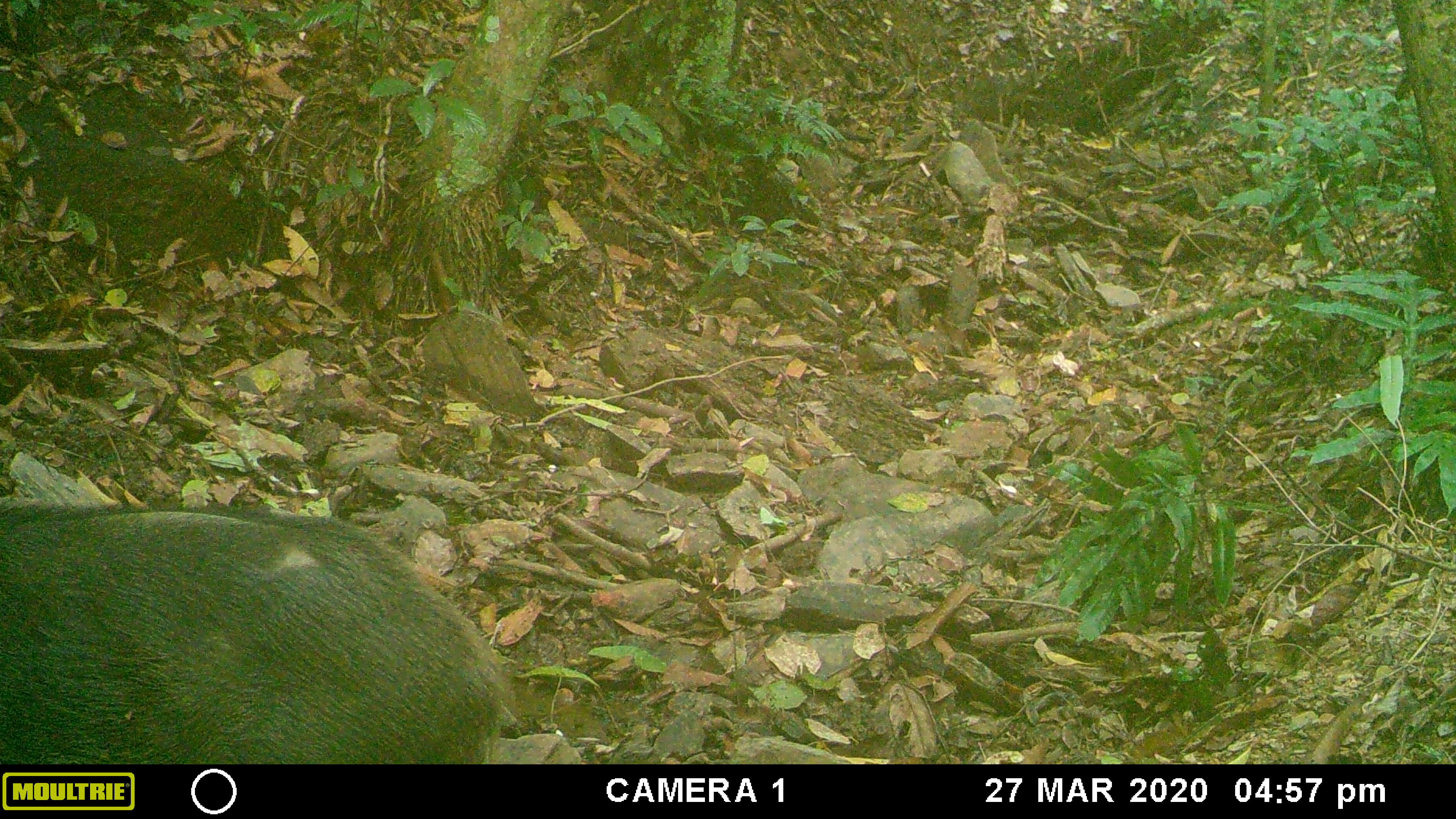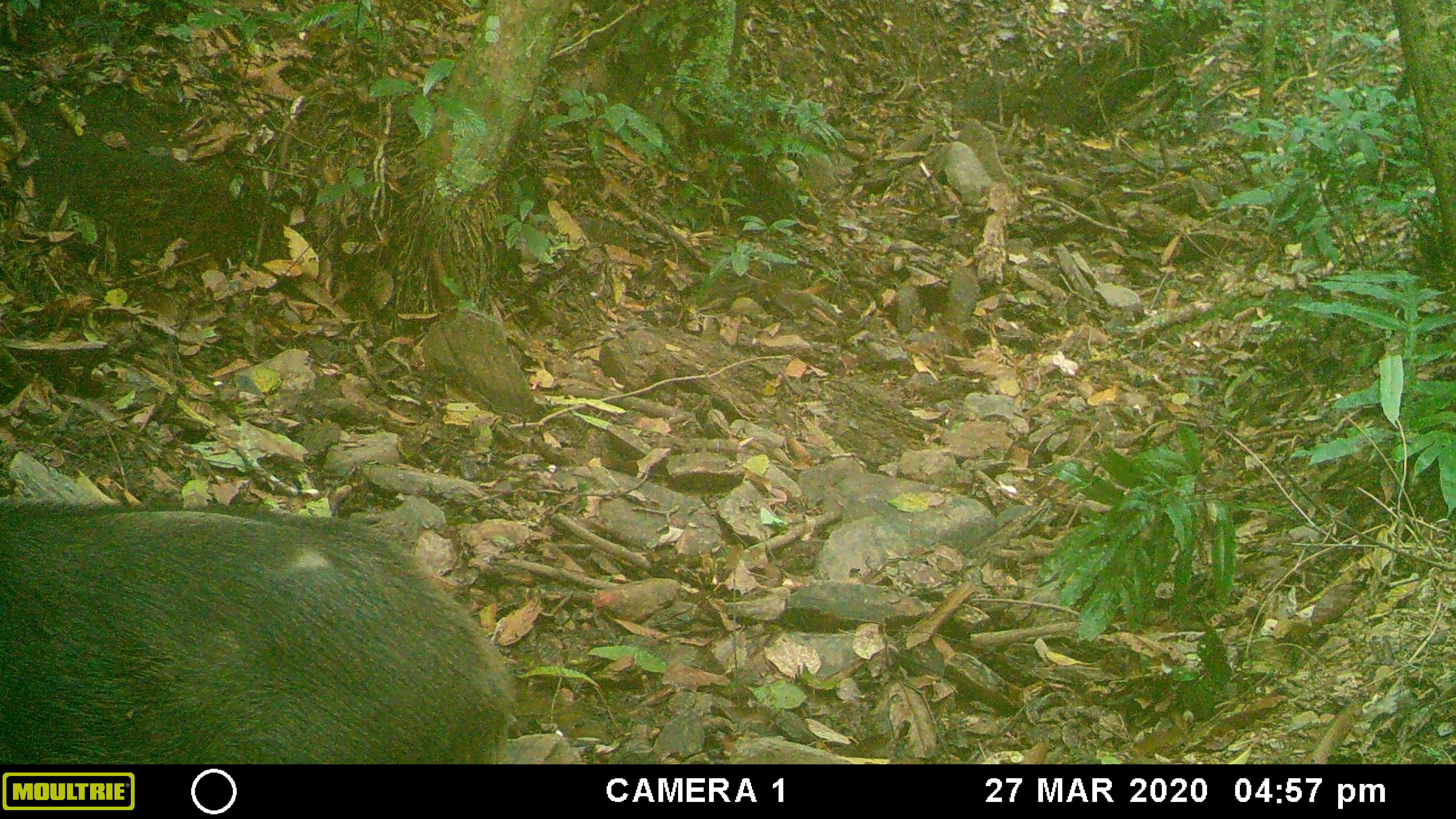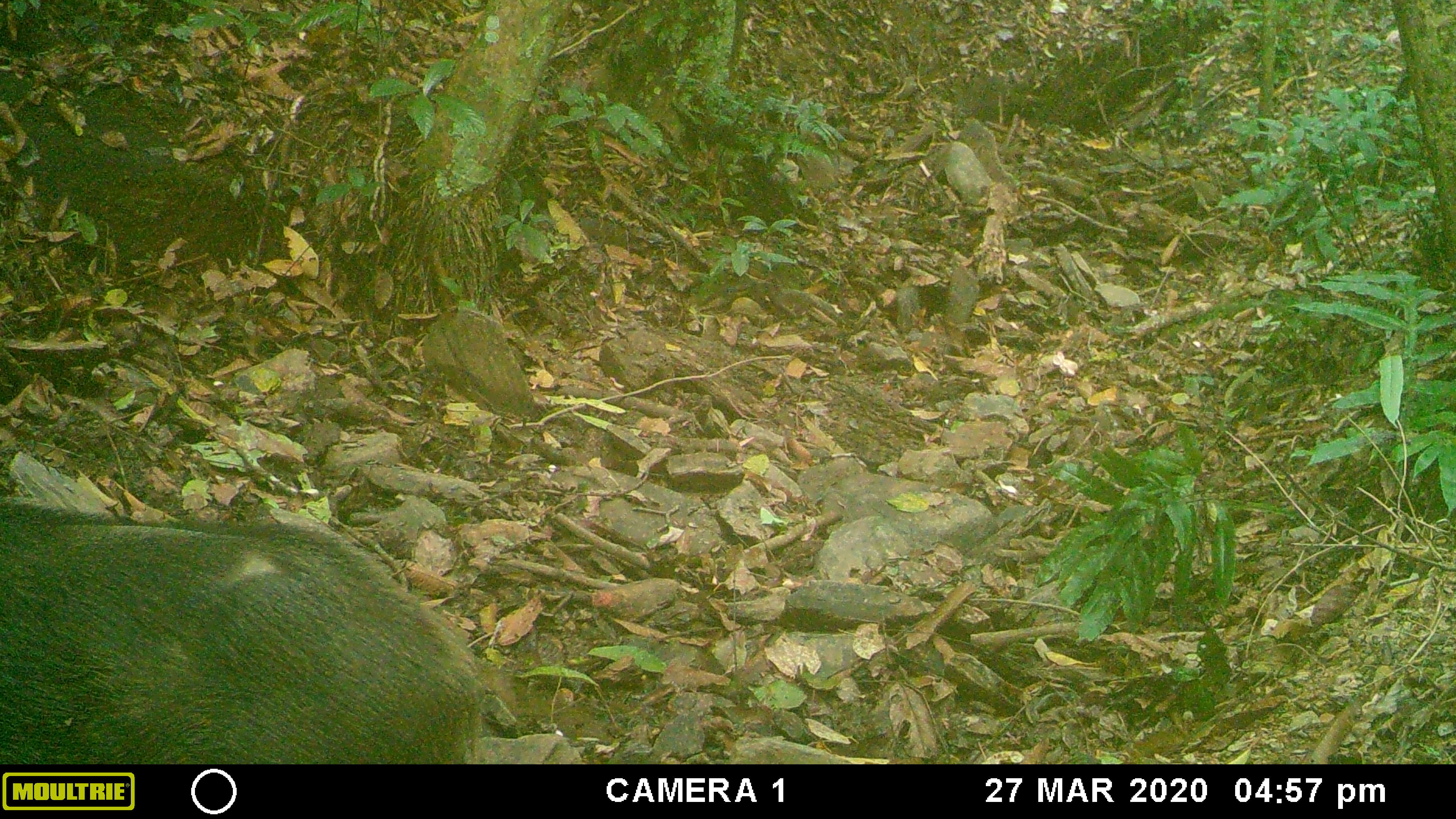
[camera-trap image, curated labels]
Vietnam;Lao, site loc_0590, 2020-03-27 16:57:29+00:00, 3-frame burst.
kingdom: Animalia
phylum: Chordata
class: Mammalia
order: Artiodactyla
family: Suidae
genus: Sus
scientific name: Sus scrofa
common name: eurasian wild pig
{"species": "eurasian wild pig (Sus scrofa)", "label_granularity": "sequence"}